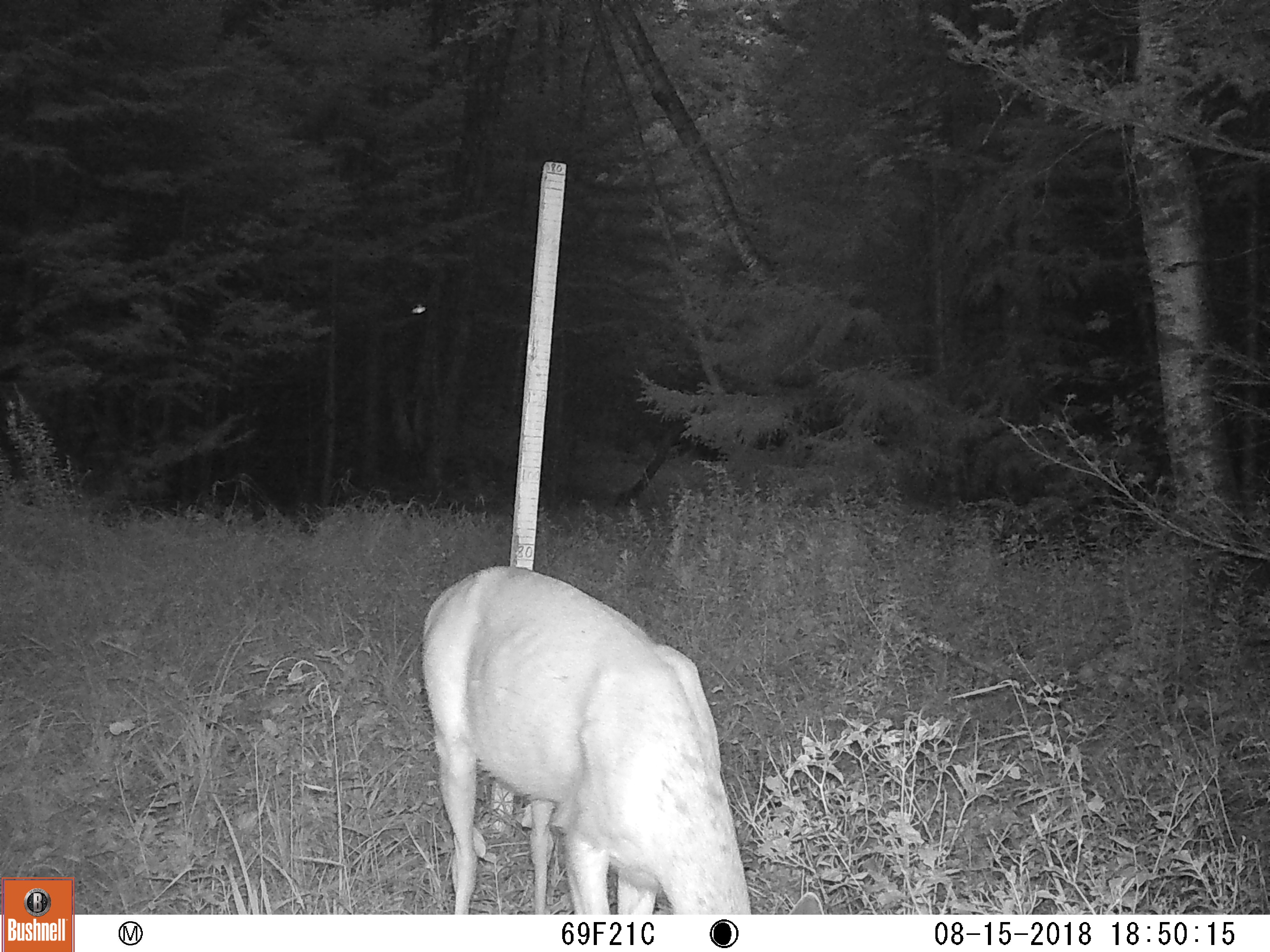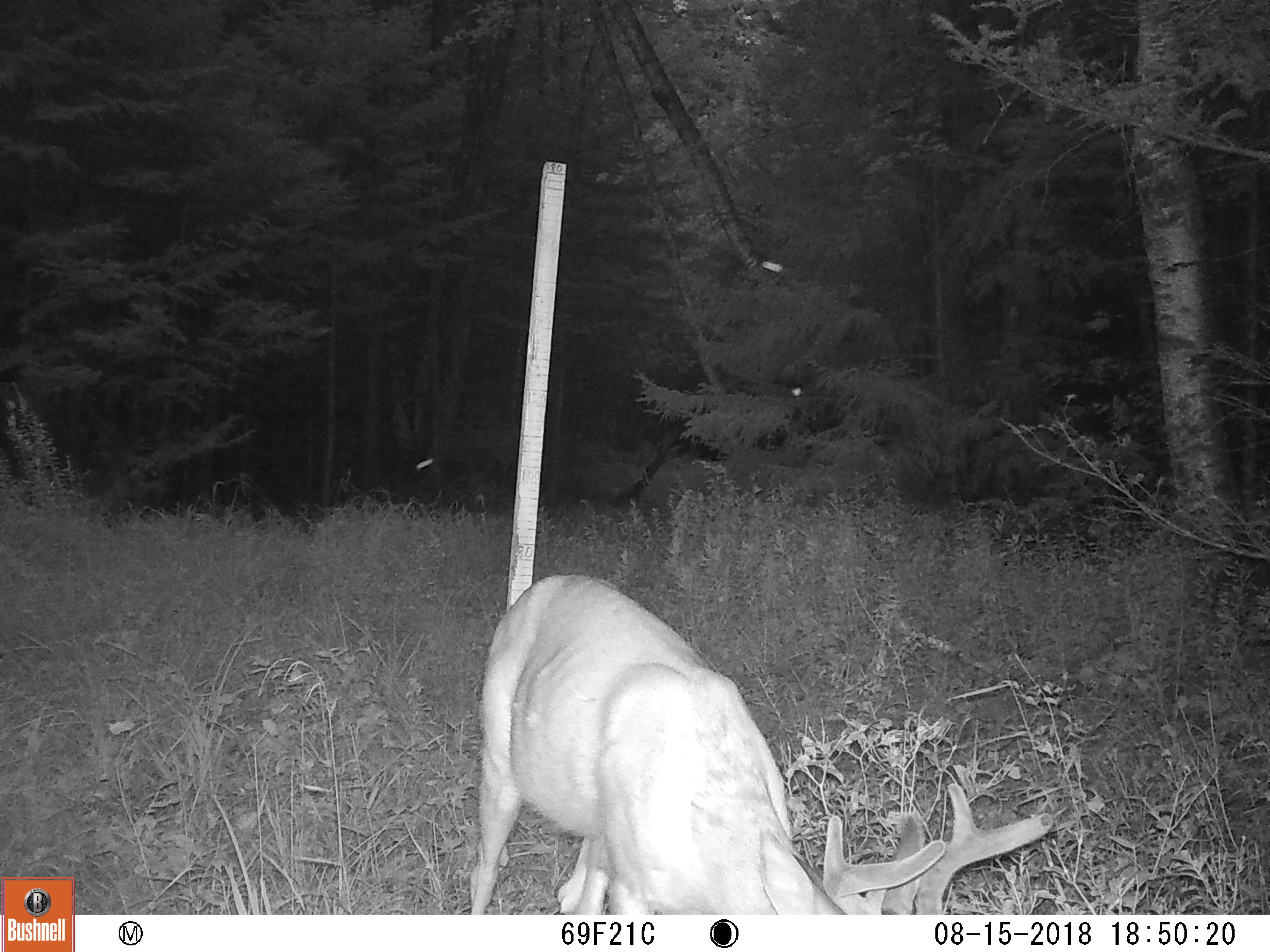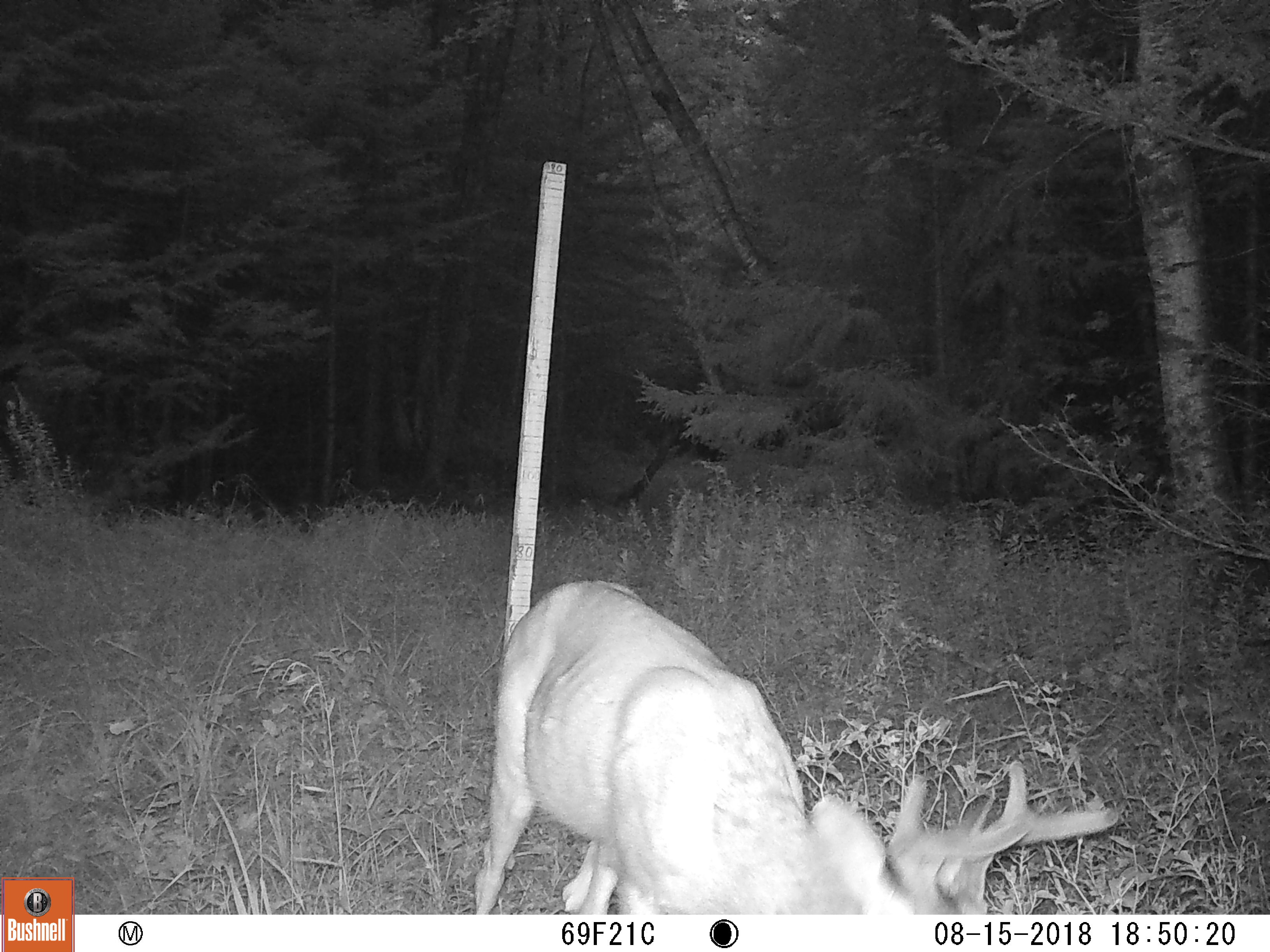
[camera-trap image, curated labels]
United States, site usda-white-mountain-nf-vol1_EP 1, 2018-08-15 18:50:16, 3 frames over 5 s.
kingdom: Animalia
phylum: Chordata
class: Mammalia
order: Artiodactyla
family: Cervidae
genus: Odocoileus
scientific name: Odocoileus virginianus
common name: white-tailed deer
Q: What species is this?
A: White-tailed deer (Odocoileus virginianus).